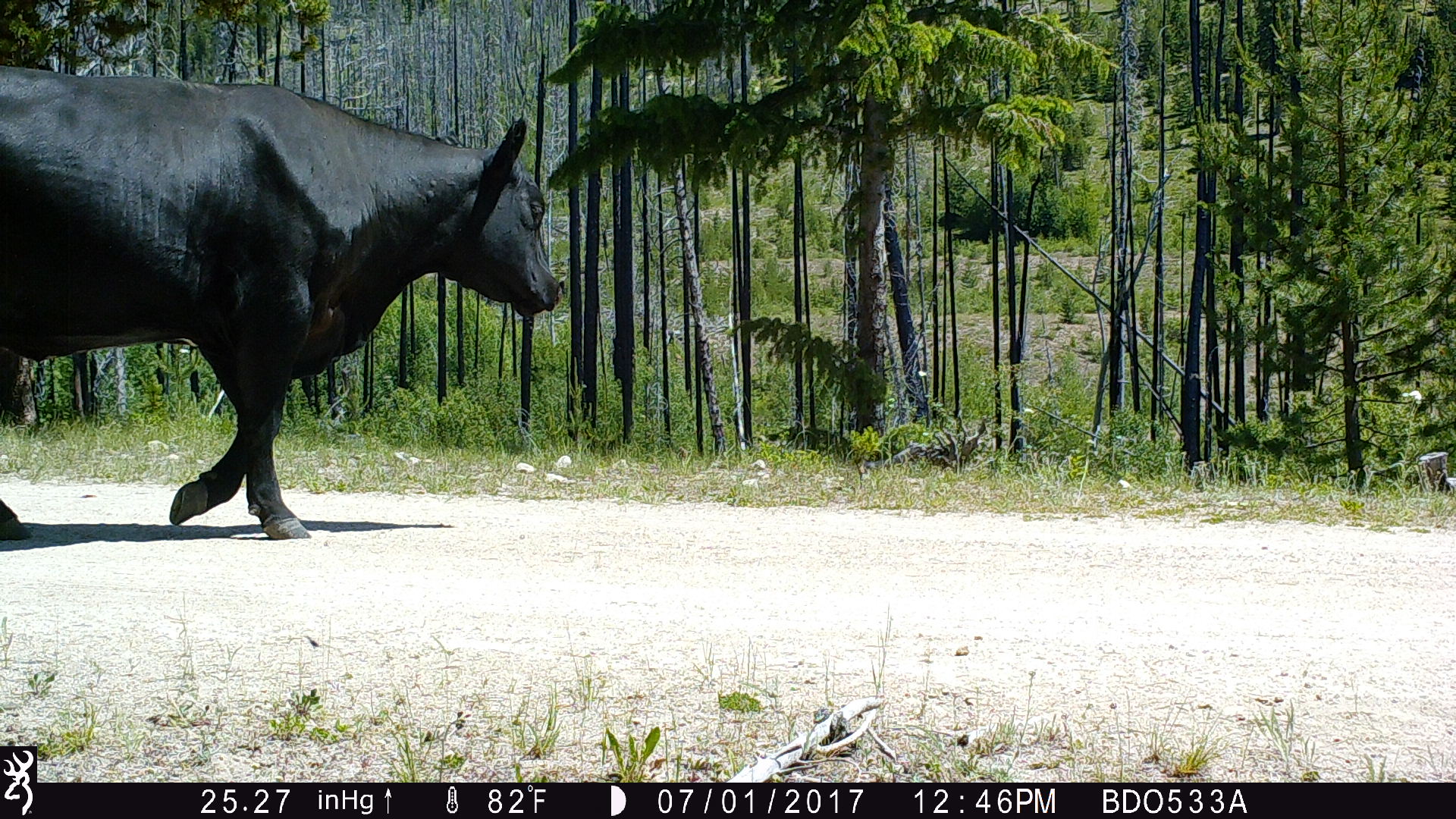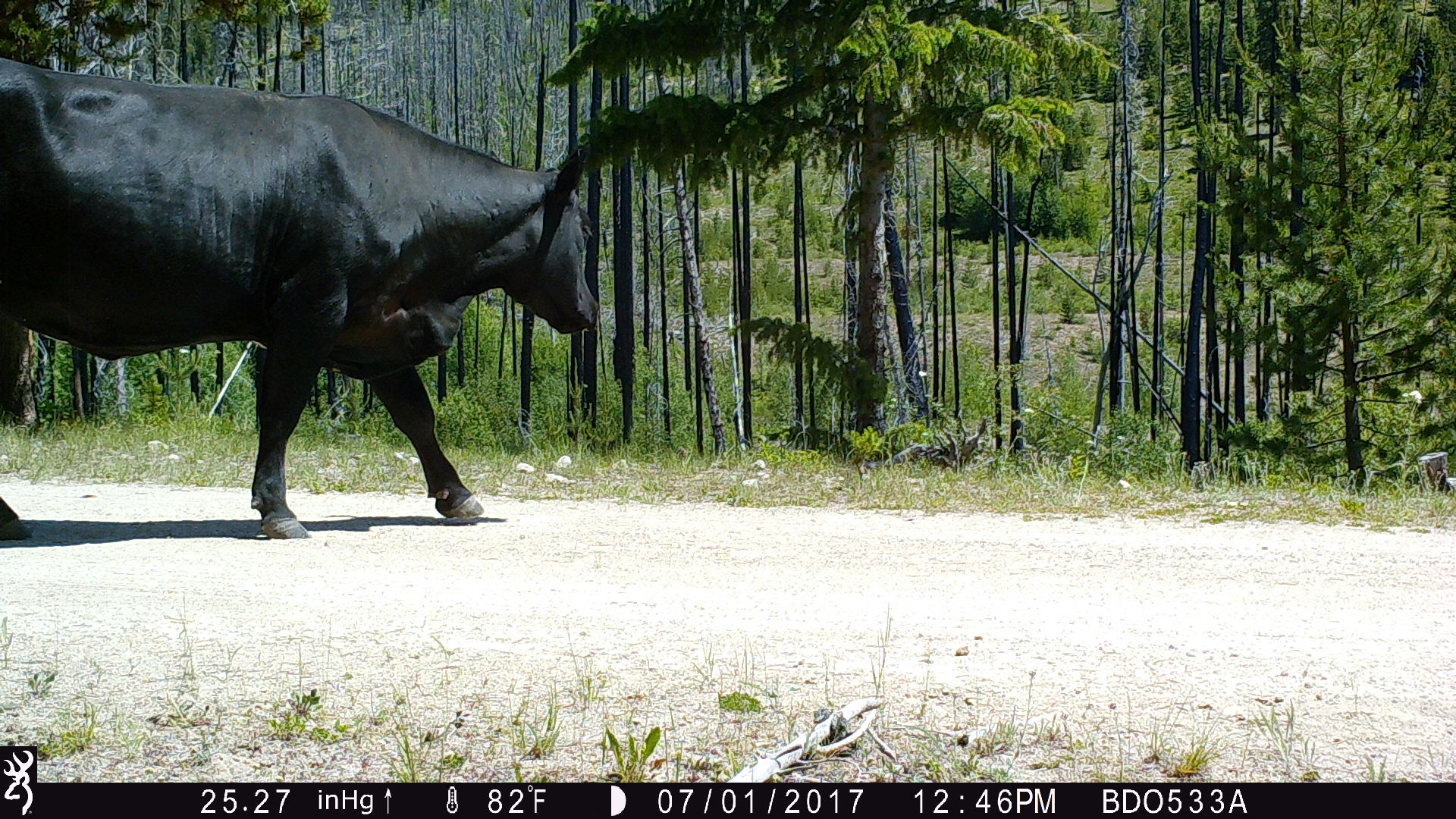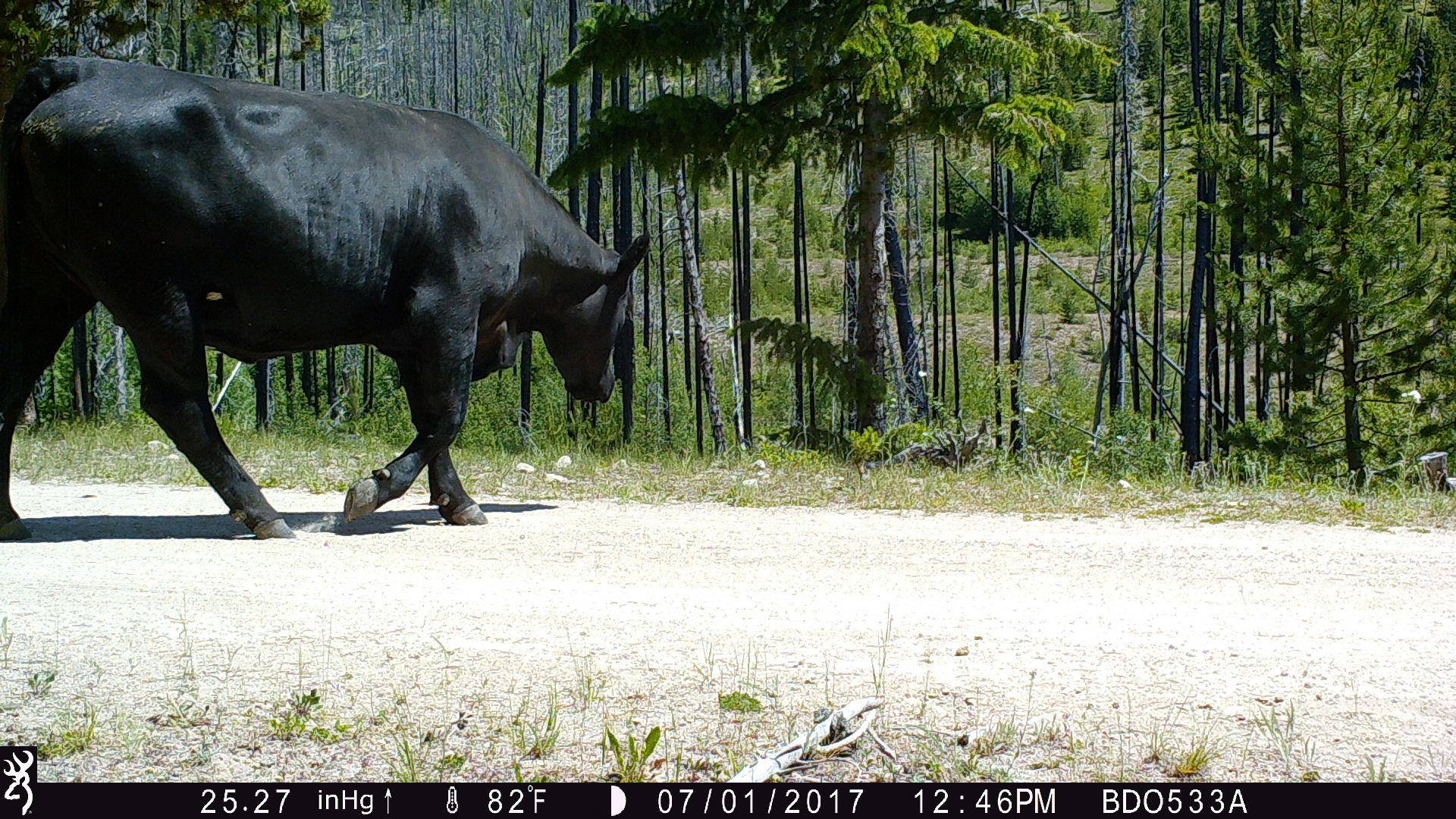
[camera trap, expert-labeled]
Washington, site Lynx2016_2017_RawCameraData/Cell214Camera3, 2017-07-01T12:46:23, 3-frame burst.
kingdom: Animalia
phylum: Chordata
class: Mammalia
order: Artiodactyla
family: Bovidae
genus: Bos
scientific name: Bos taurus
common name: domestic cattle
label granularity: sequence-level